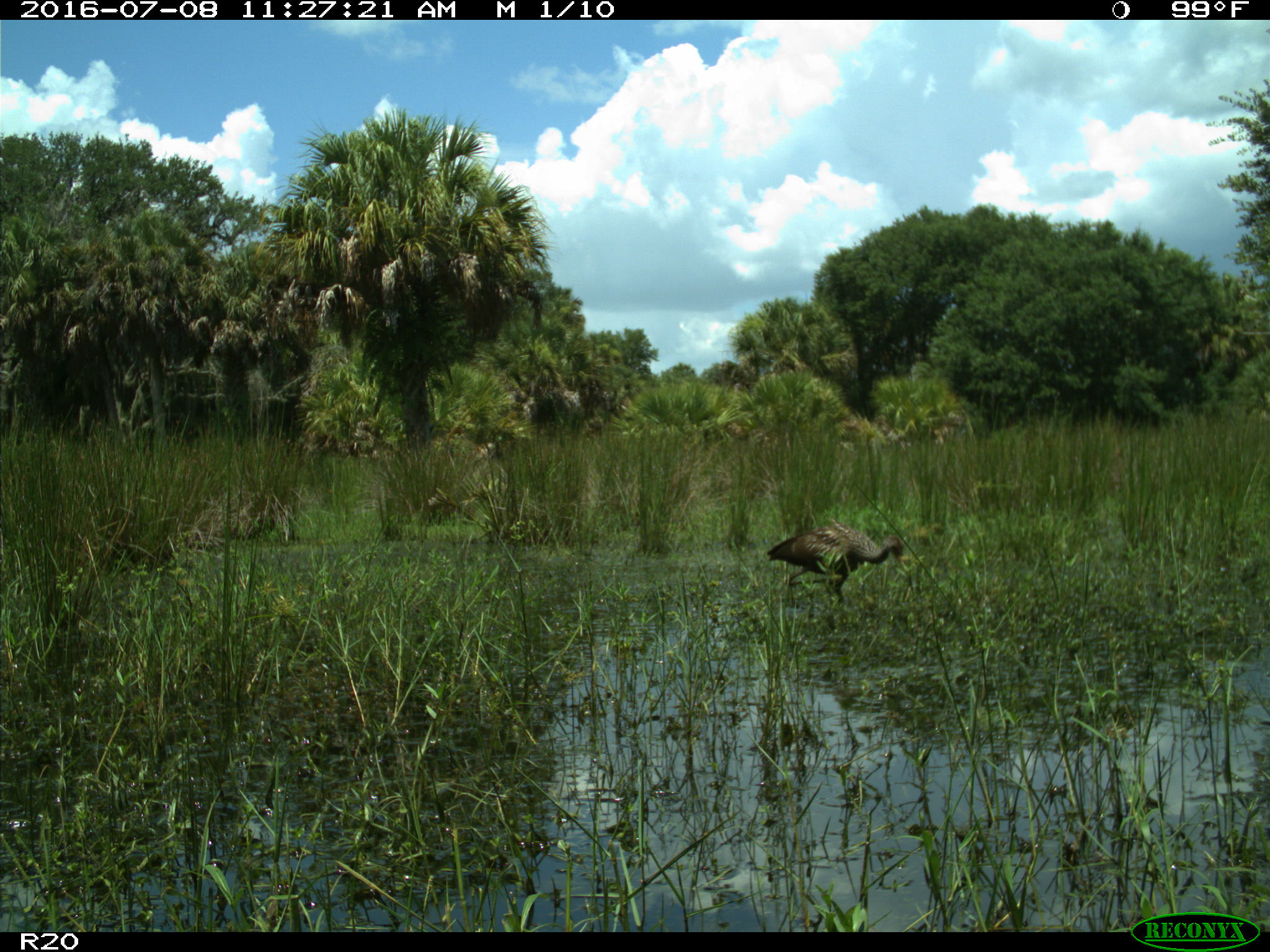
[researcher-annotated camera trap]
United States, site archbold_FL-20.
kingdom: Animalia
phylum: Chordata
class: Aves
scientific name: Aves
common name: birds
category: unidentified bird